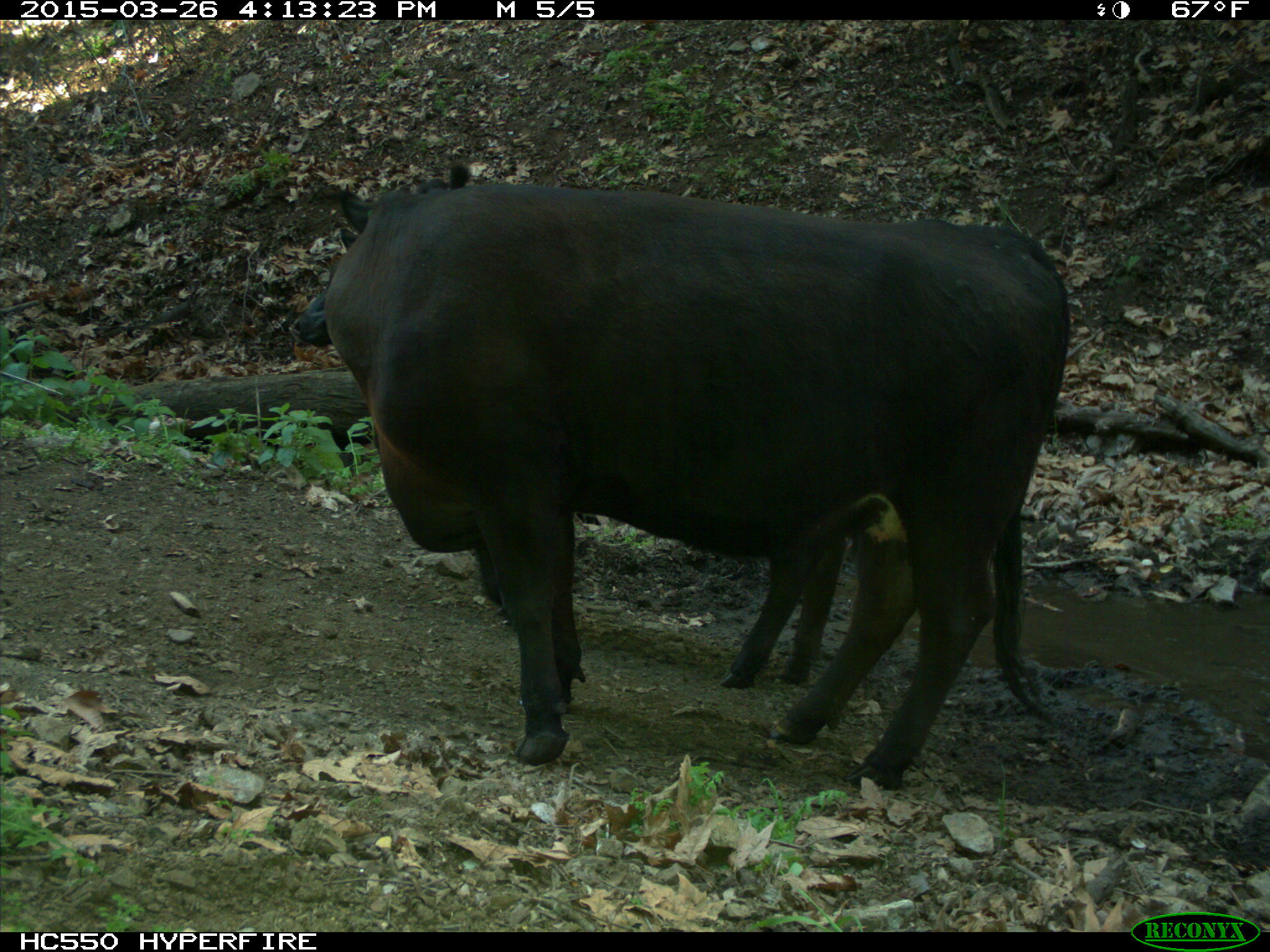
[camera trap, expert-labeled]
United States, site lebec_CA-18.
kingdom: Animalia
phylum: Chordata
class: Mammalia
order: Artiodactyla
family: Bovidae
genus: Bos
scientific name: Bos taurus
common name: domestic cow